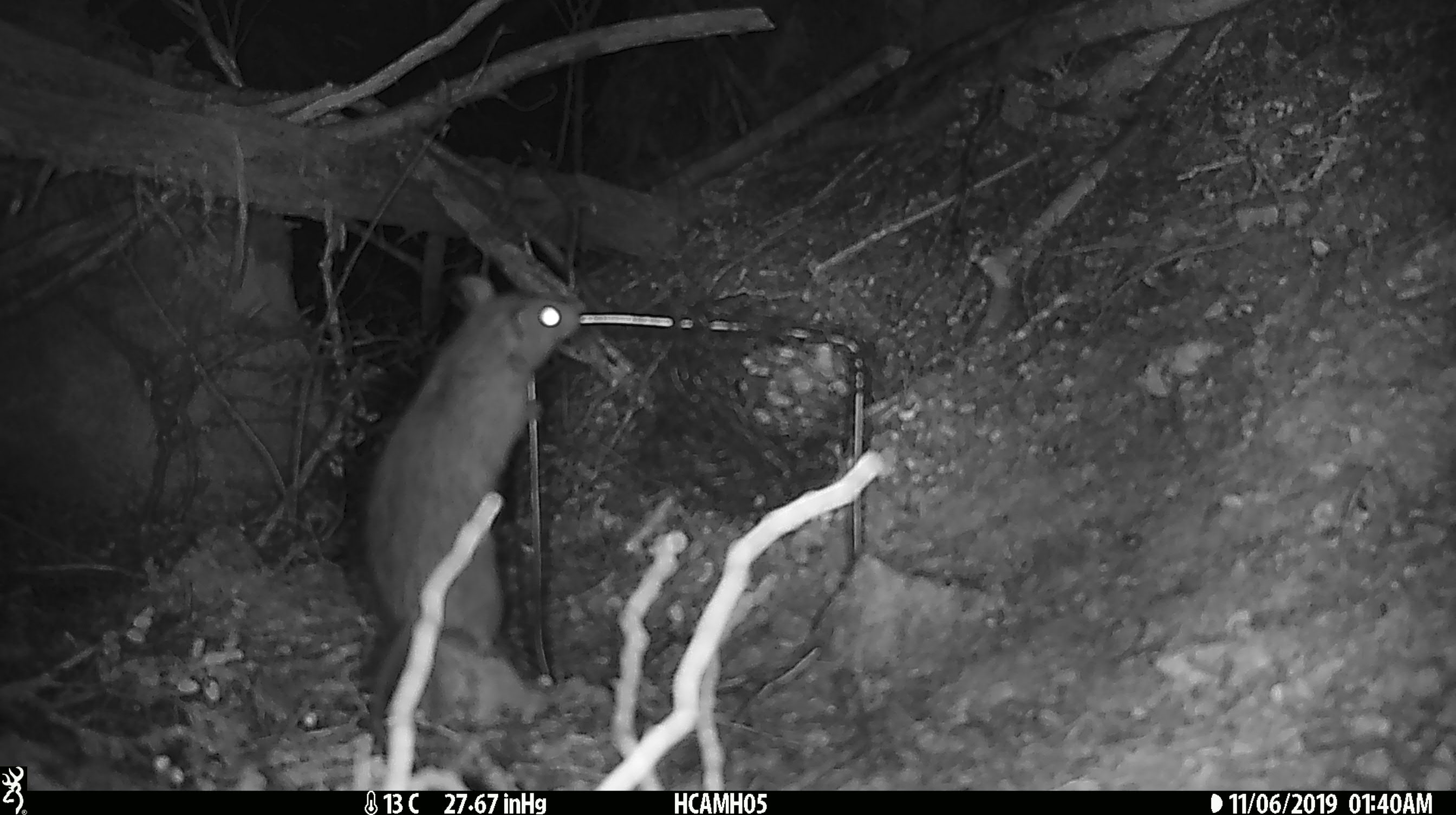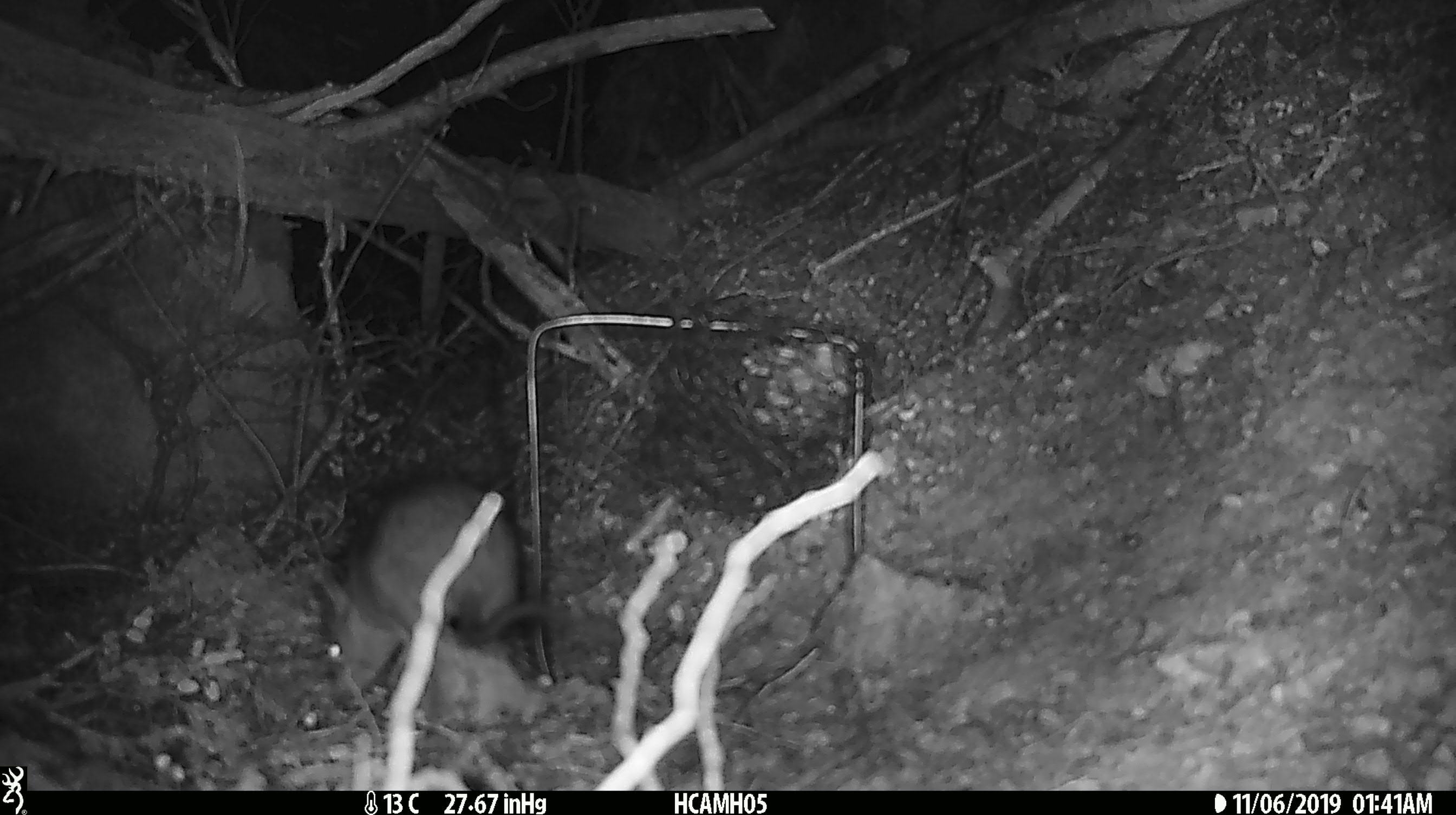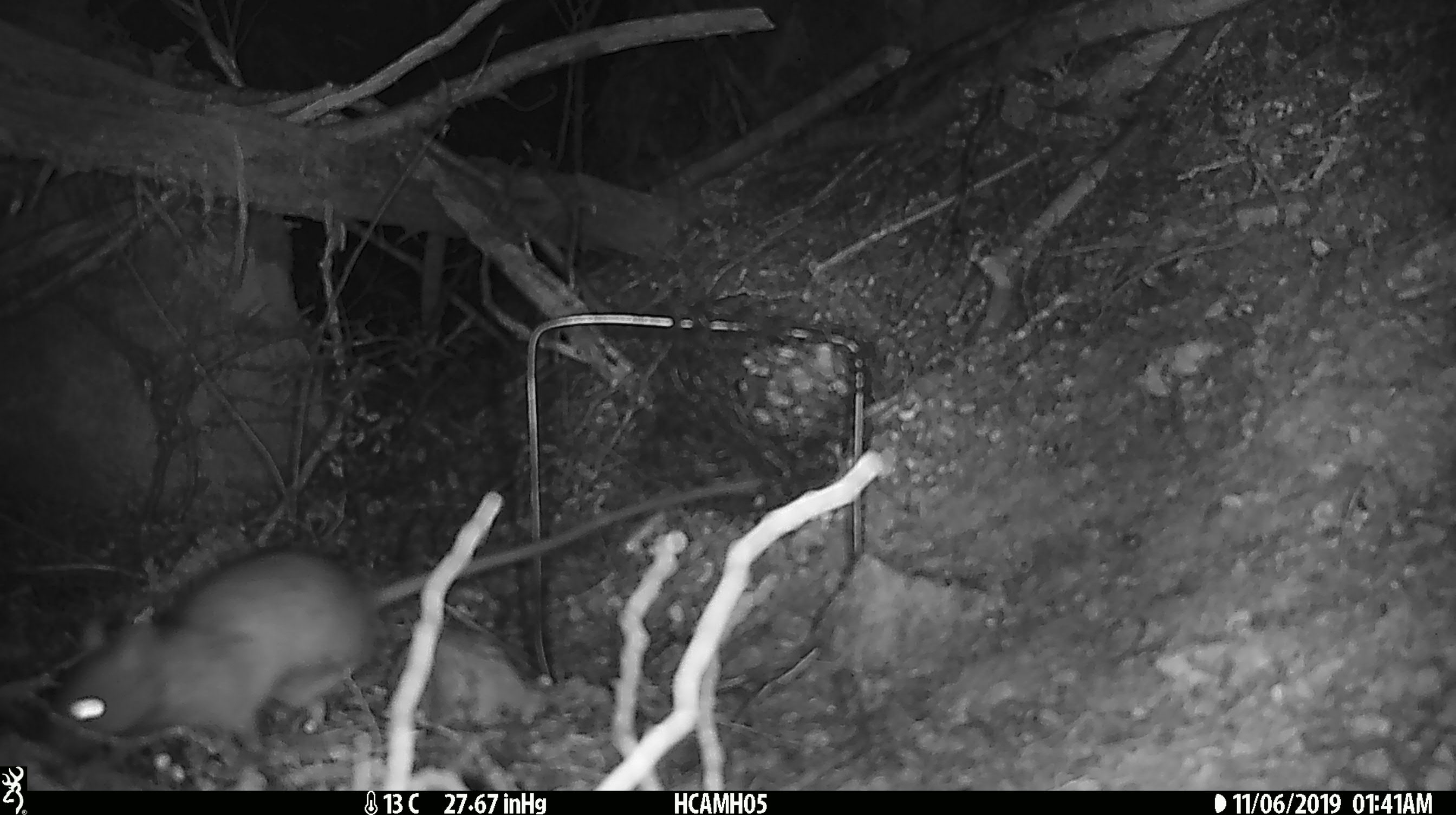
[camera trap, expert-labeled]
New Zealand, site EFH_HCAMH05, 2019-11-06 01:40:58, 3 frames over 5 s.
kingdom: Animalia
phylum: Chordata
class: Mammalia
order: Rodentia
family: Muridae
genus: Rattus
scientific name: Rattus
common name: rat